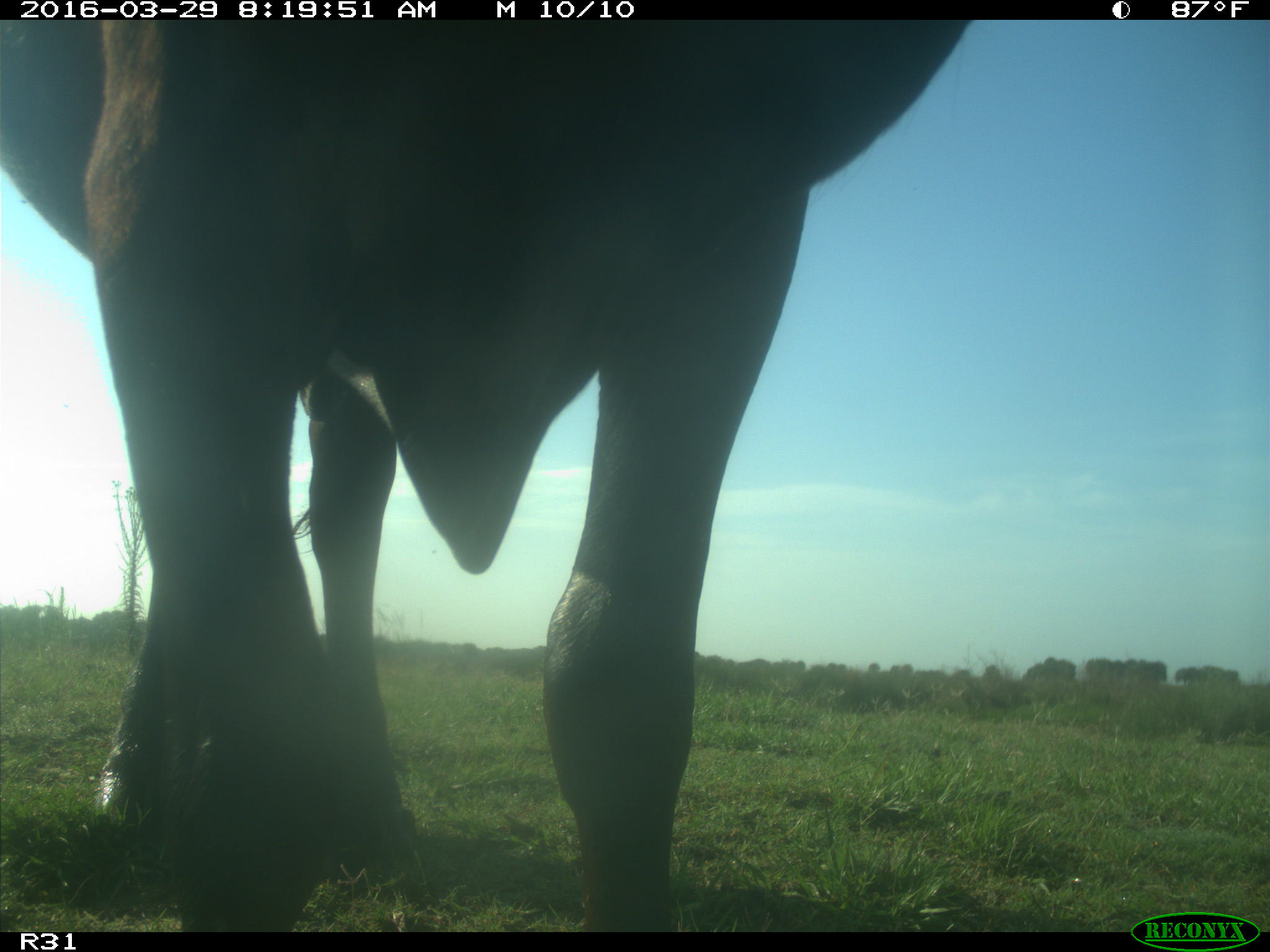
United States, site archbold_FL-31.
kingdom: Animalia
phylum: Chordata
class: Mammalia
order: Artiodactyla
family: Bovidae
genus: Bos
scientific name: Bos taurus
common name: domestic cow